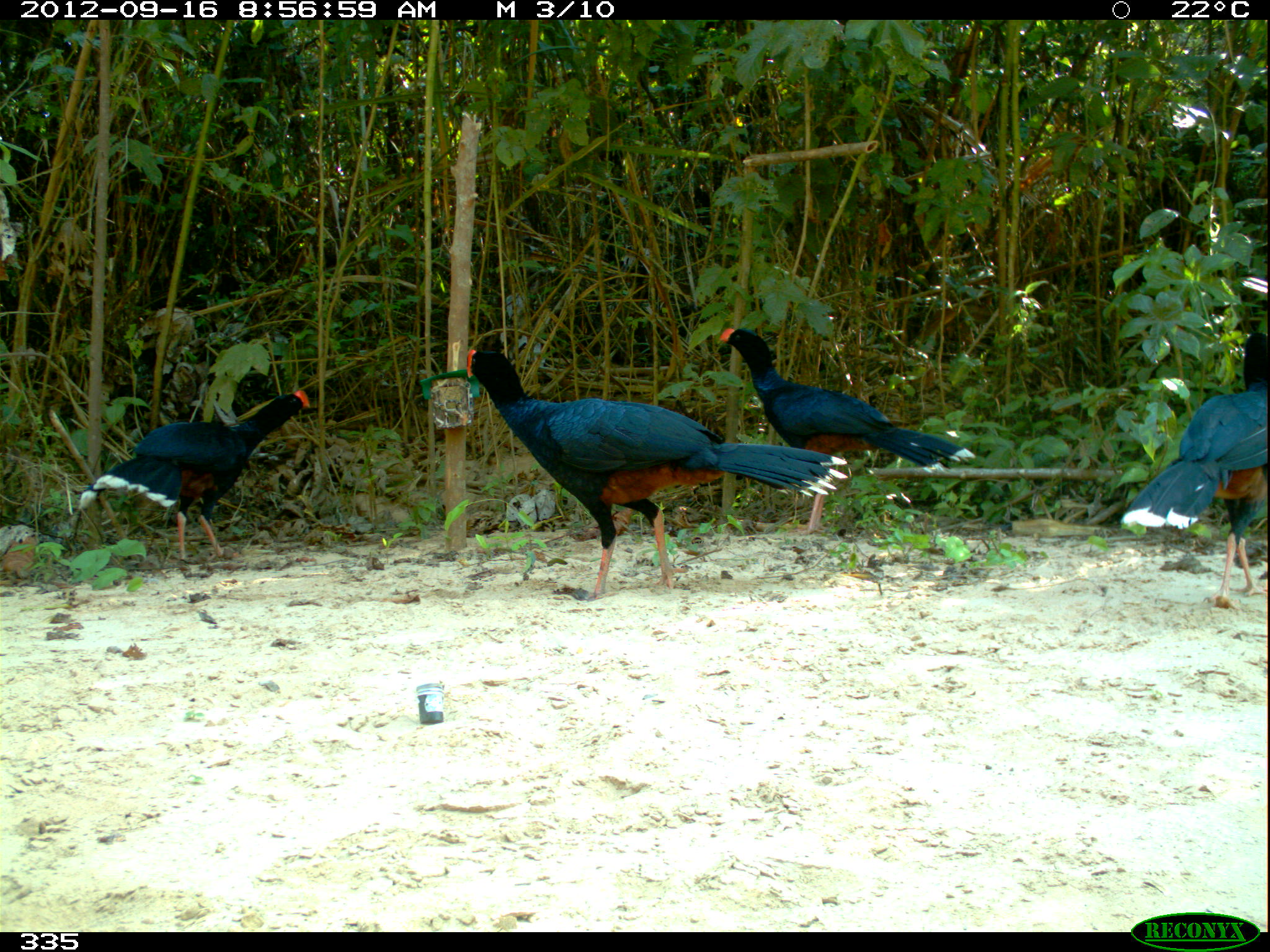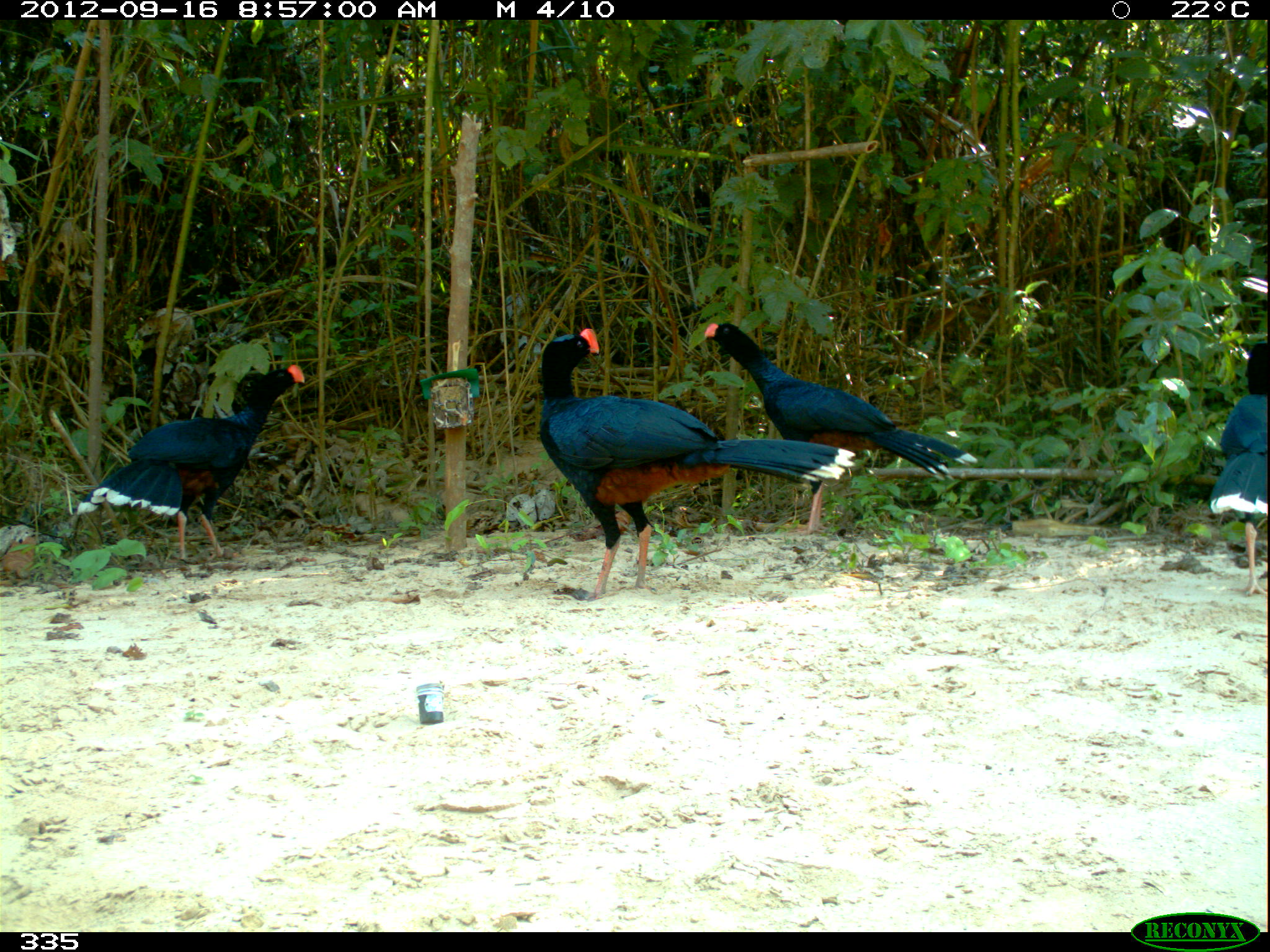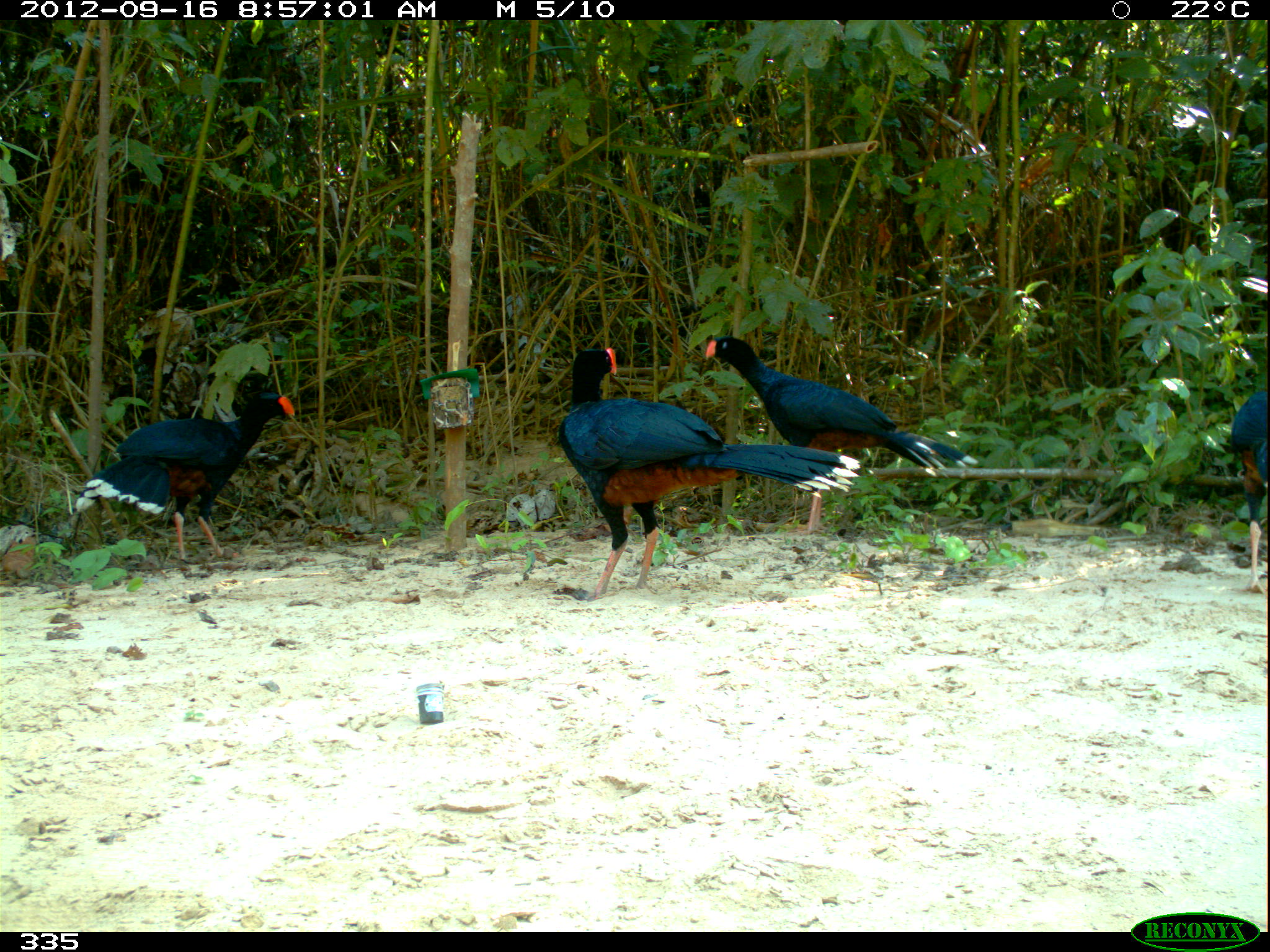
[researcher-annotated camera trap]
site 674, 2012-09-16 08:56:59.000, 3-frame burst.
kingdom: Animalia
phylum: Chordata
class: Aves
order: Galliformes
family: Cracidae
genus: Mitu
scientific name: Mitu tuberosum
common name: razor-billed curassow